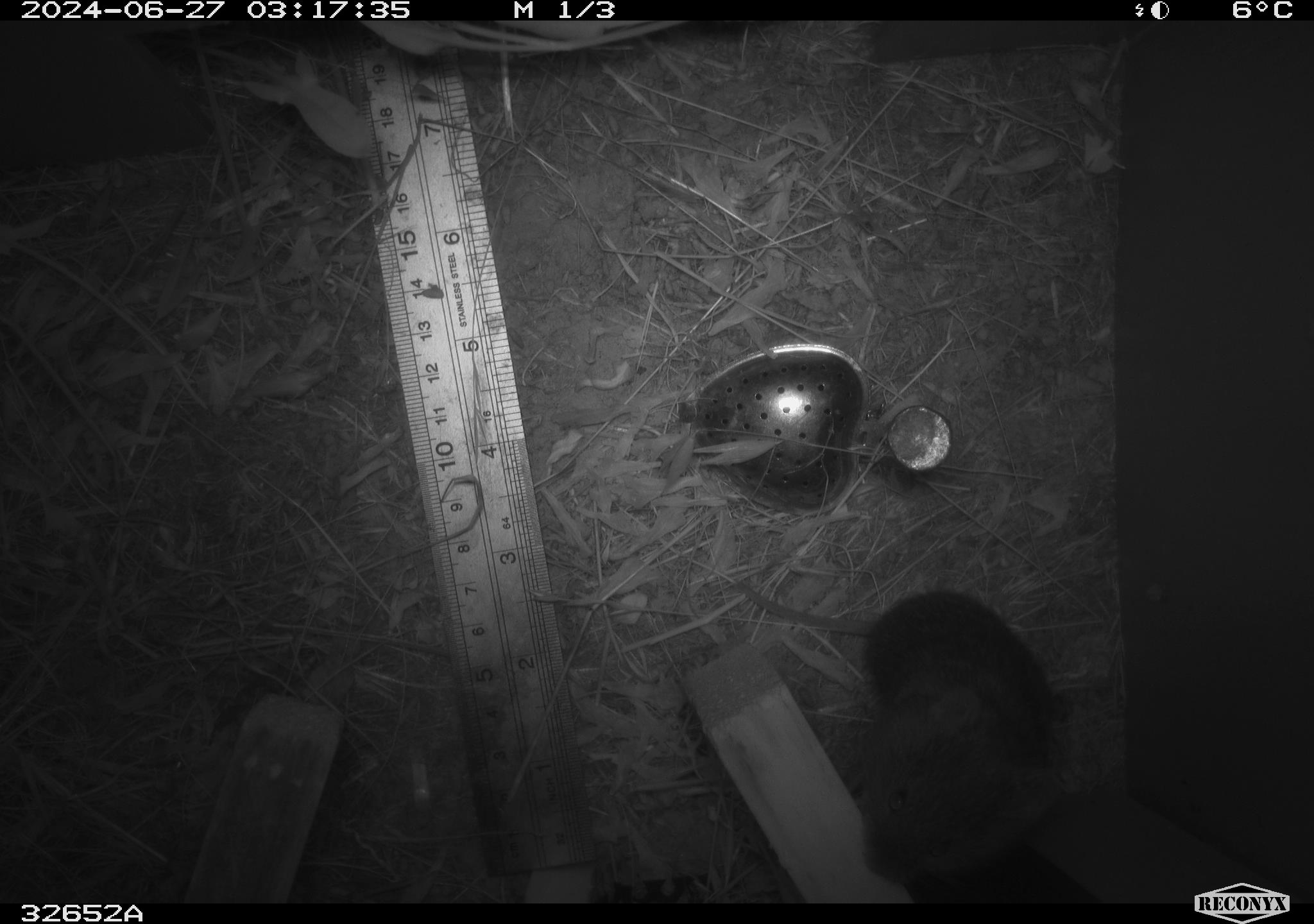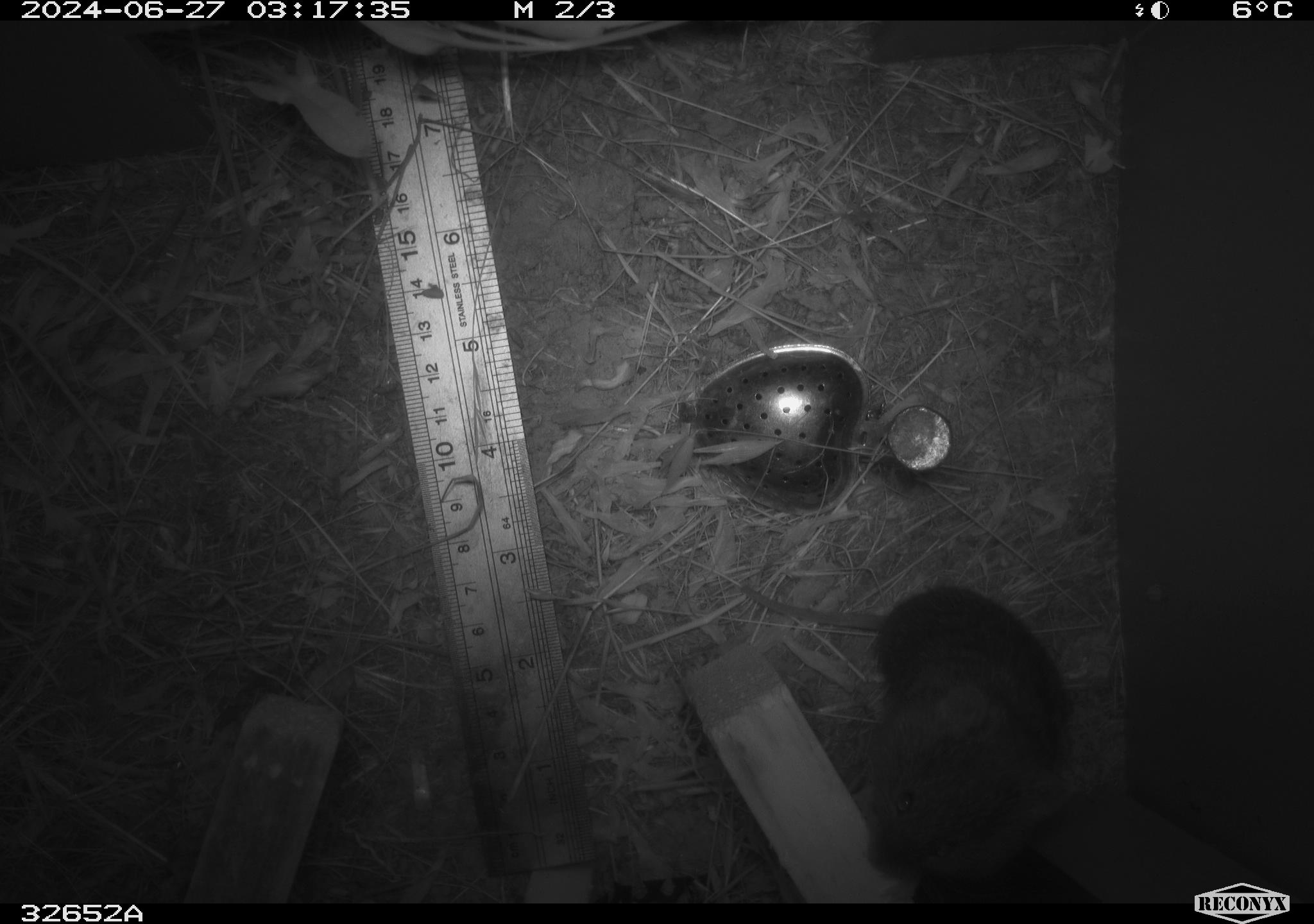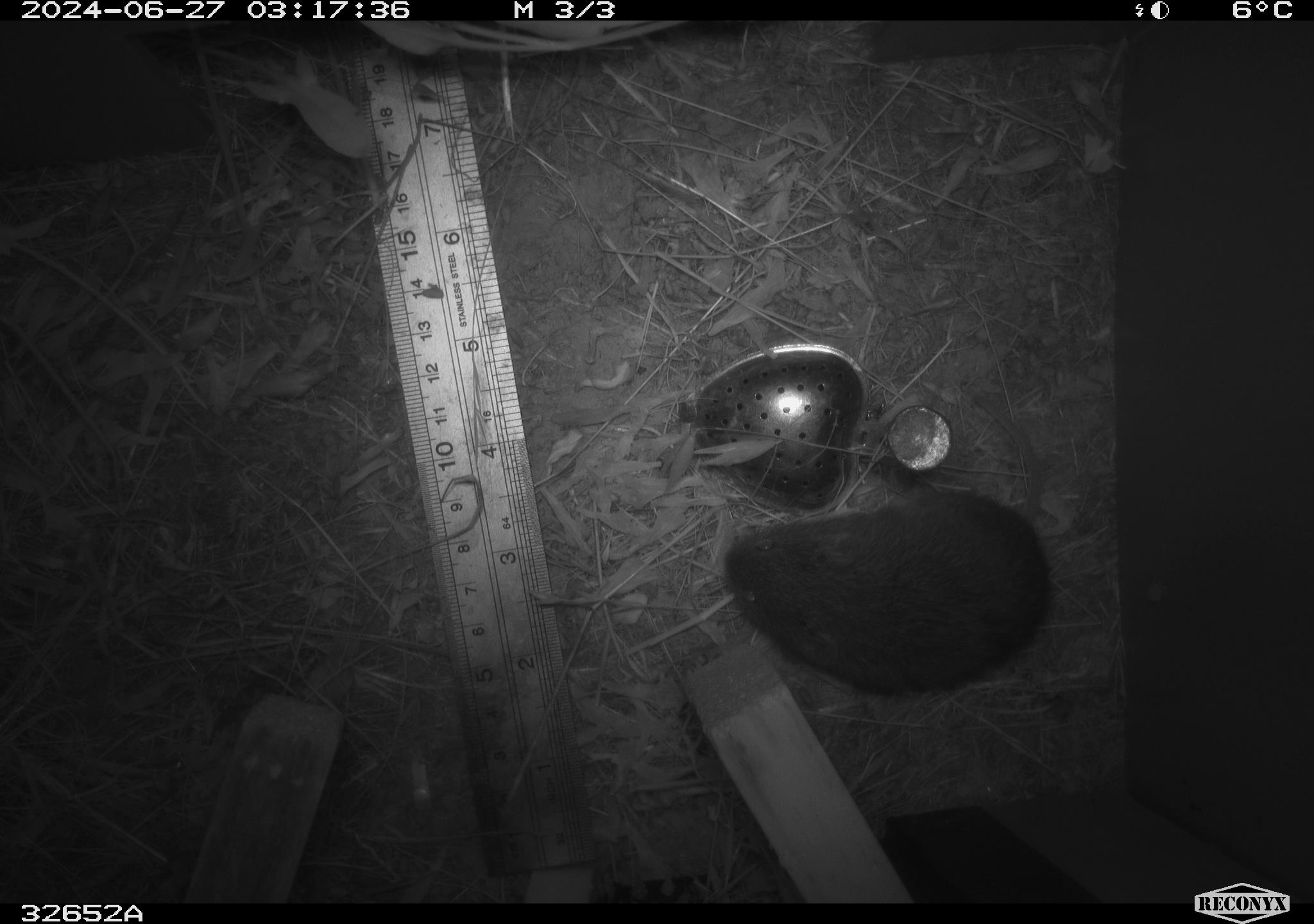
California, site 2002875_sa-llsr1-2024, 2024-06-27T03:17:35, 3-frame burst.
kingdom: Animalia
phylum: Chordata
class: Mammalia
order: Rodentia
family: Cricetidae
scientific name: Arvicolinae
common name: voles, lemmings, and muskrats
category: arvicolinae subfamily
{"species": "arvicolinae subfamily (voles, lemmings, and muskrats) (Arvicolinae)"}